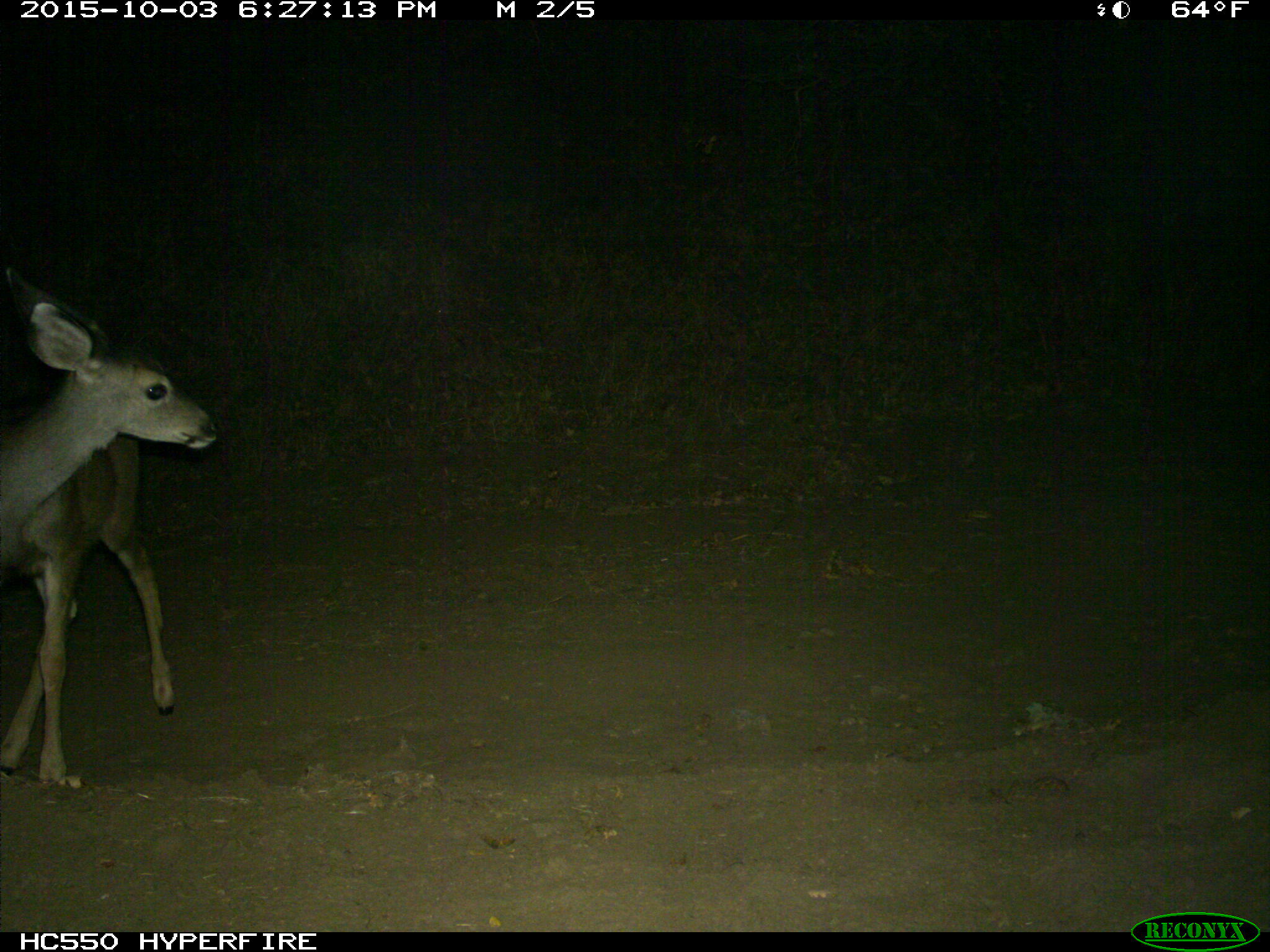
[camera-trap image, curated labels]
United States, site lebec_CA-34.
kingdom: Animalia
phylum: Chordata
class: Mammalia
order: Artiodactyla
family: Cervidae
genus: Odocoileus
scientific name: Odocoileus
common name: deer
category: unidentified deer